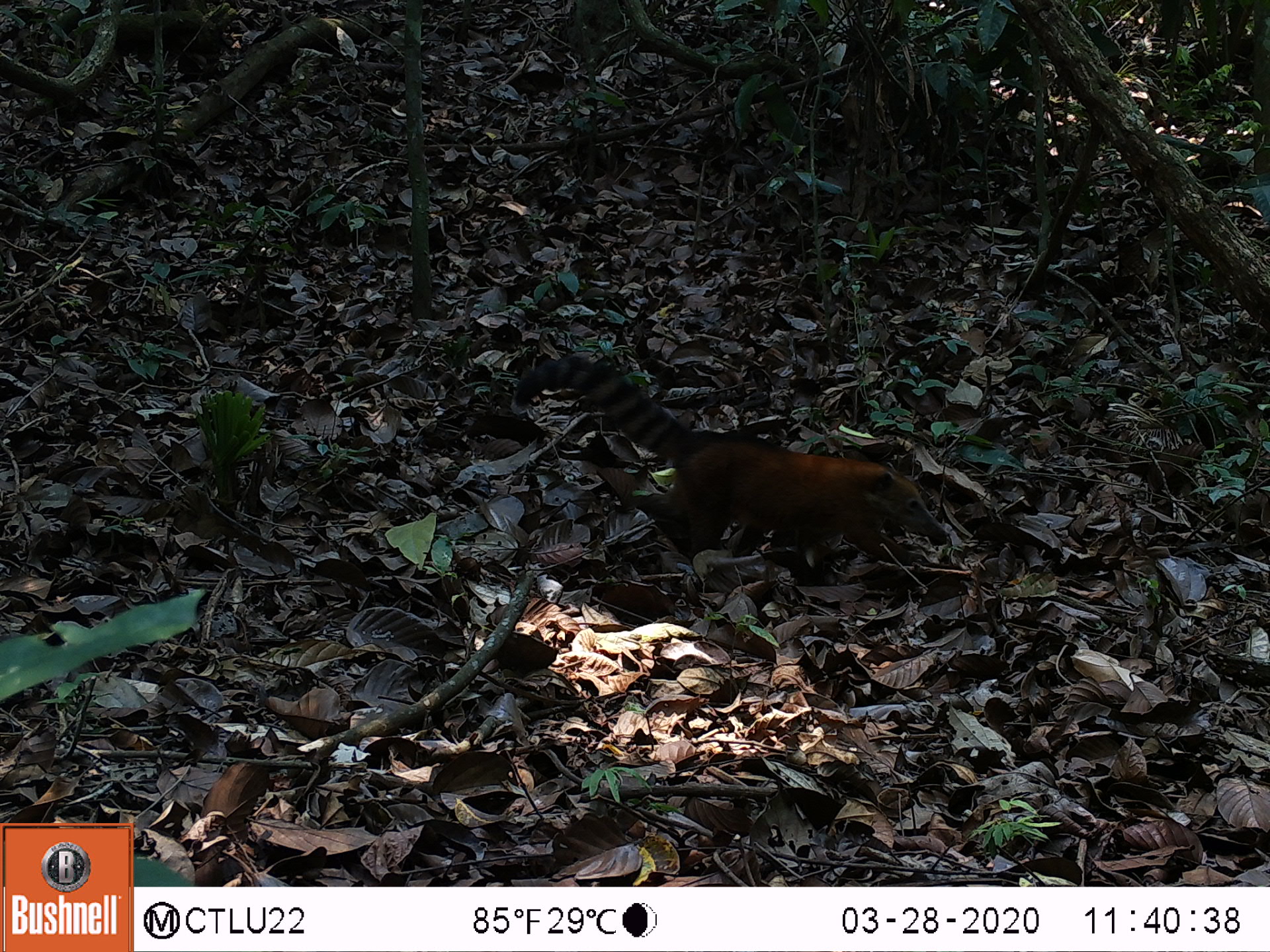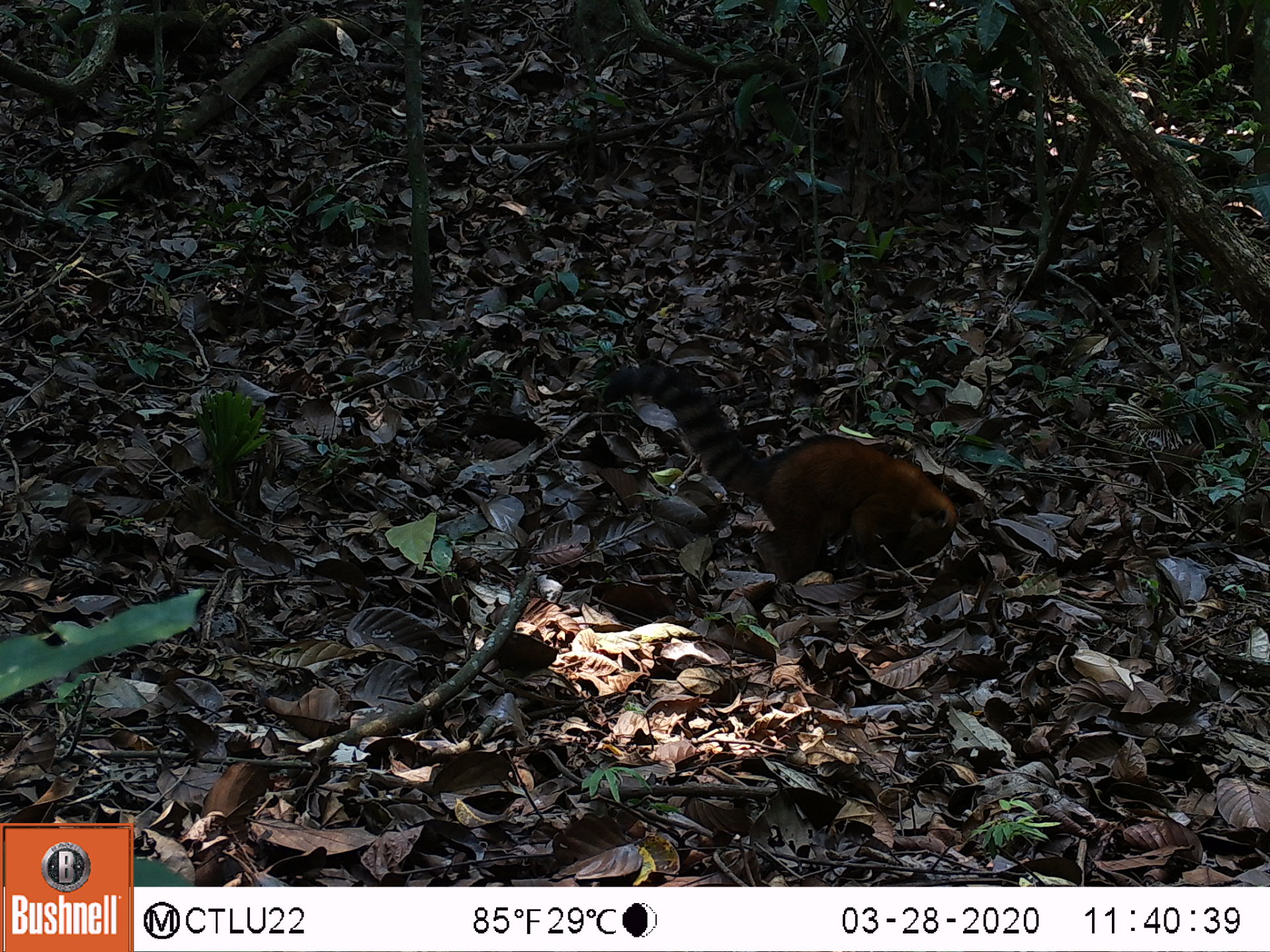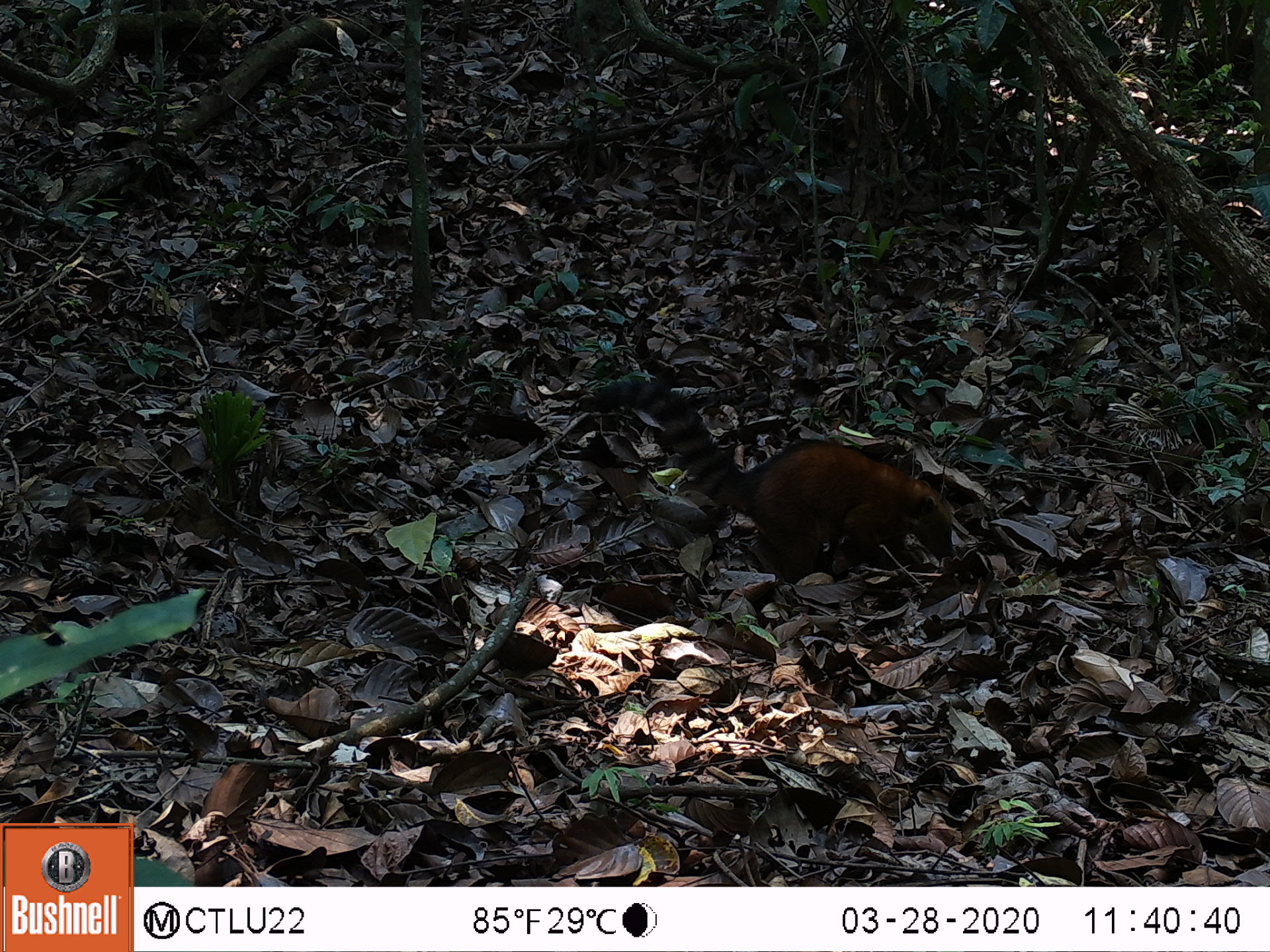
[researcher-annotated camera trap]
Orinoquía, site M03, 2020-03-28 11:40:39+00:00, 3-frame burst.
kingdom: Animalia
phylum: Chordata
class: Mammalia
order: Carnivora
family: Procyonidae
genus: Nasua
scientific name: Nasua nasua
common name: south american coati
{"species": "south american coati (Nasua nasua)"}